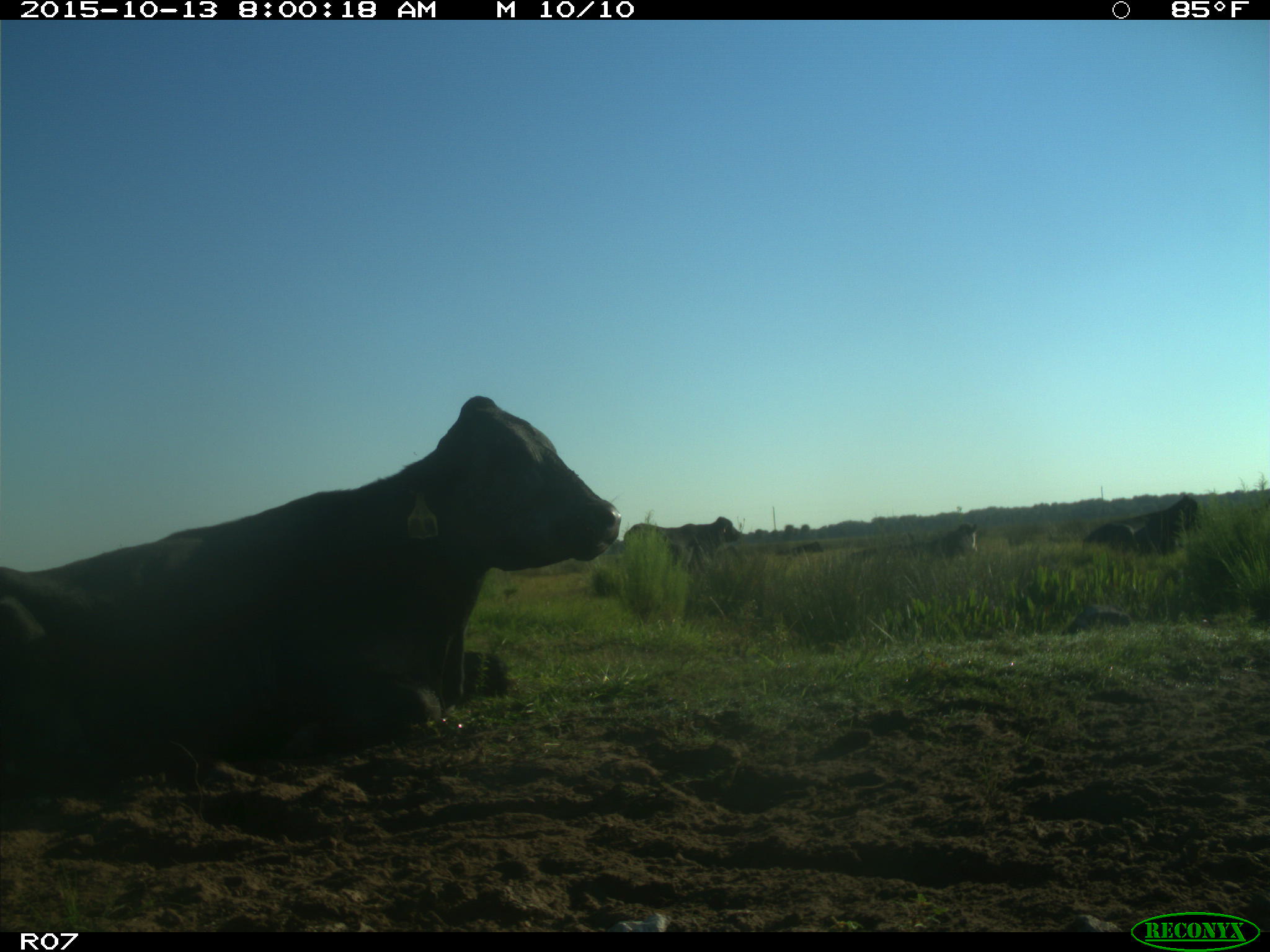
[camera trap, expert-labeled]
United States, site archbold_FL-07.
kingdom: Animalia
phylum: Chordata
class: Mammalia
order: Artiodactyla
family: Bovidae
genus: Bos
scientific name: Bos taurus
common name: domestic cow